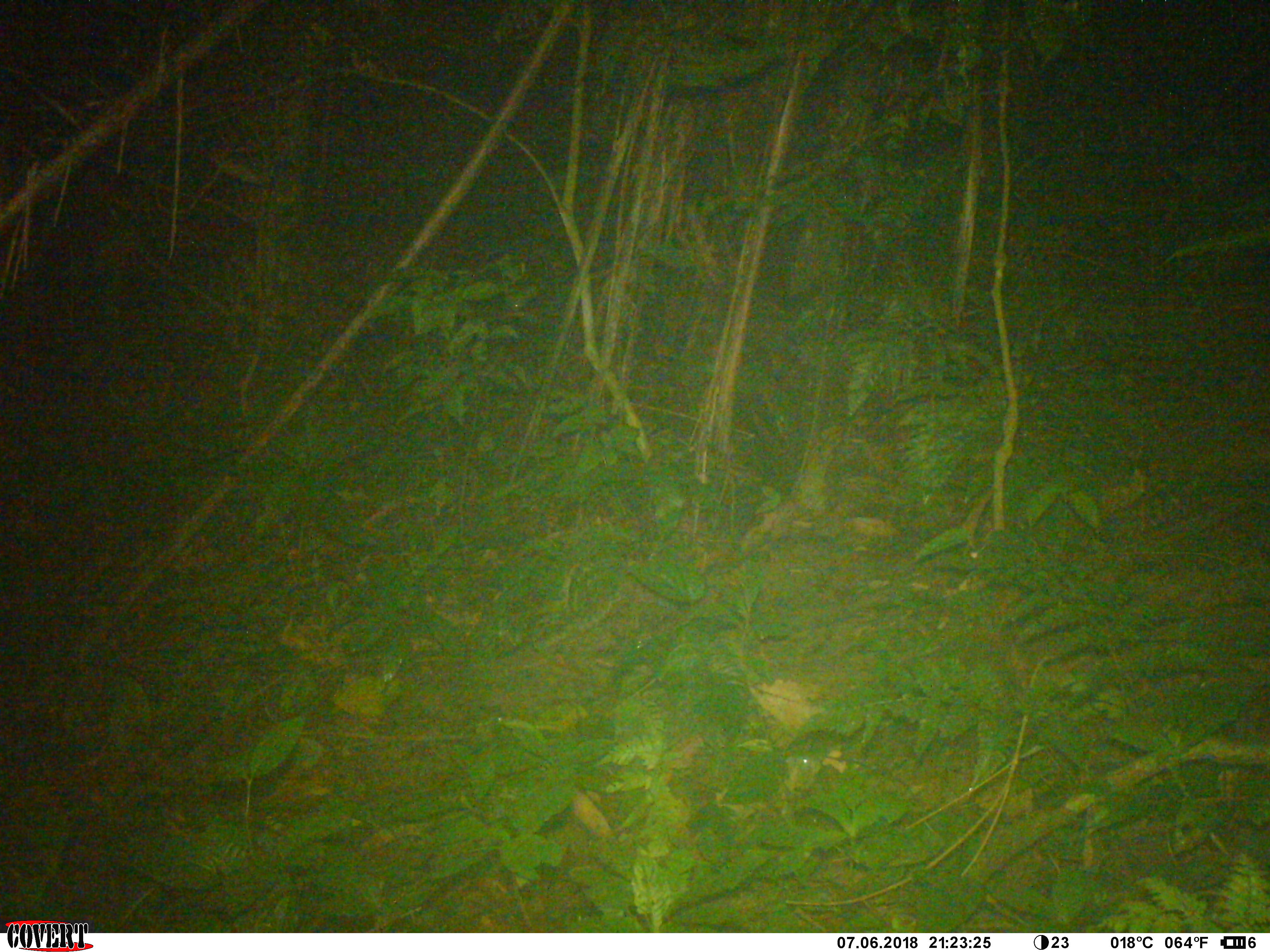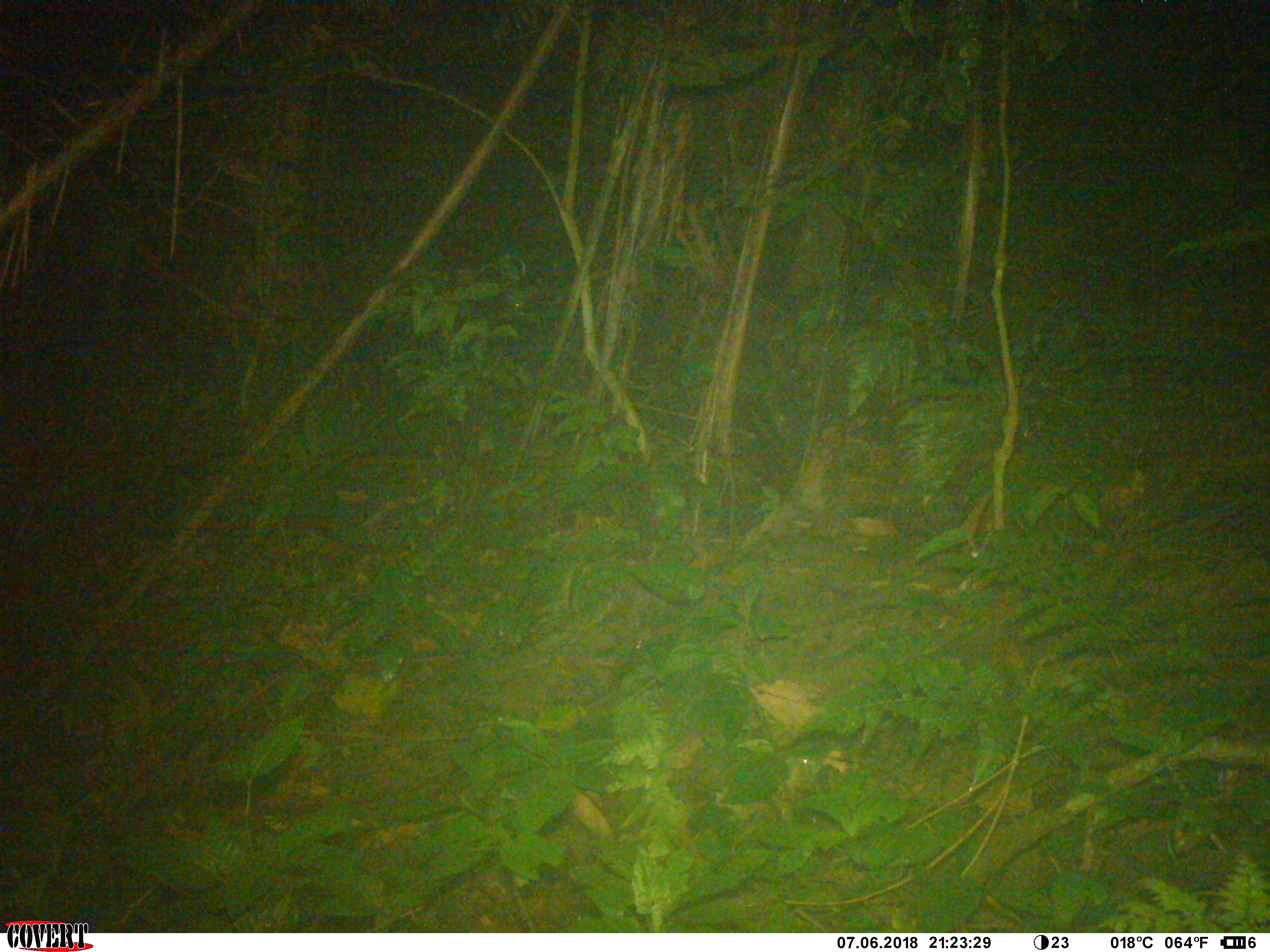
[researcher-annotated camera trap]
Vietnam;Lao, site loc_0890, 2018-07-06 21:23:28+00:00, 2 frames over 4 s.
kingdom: Animalia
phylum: Chordata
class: Mammalia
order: Rodentia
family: Muridae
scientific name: Muridae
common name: old-world mice and rats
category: unidentified murid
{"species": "unidentified murid (old-world mice and rats) (Muridae)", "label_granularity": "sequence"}